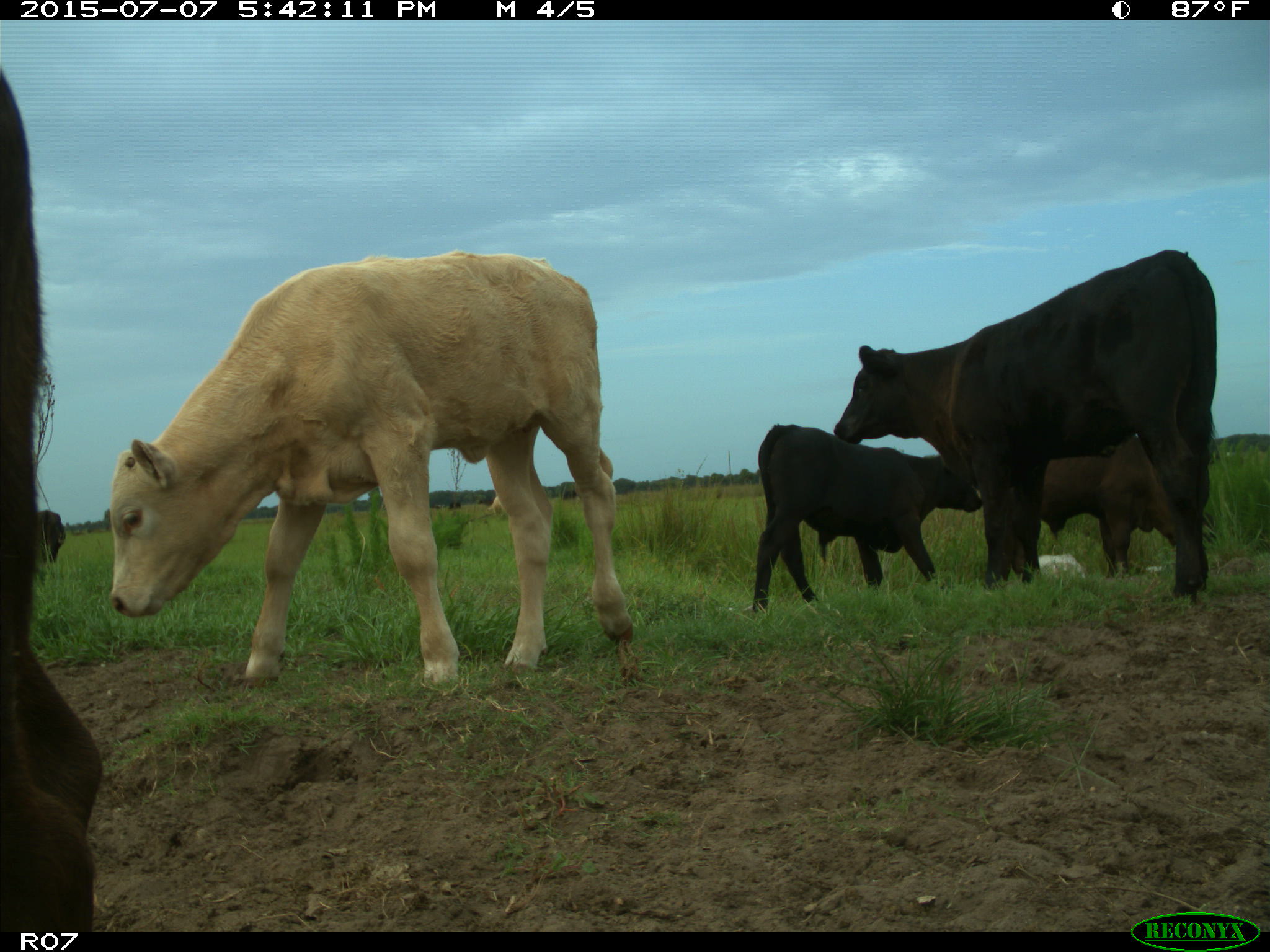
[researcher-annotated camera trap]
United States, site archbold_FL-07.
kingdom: Animalia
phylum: Chordata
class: Mammalia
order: Artiodactyla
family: Bovidae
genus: Bos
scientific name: Bos taurus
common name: domestic cow